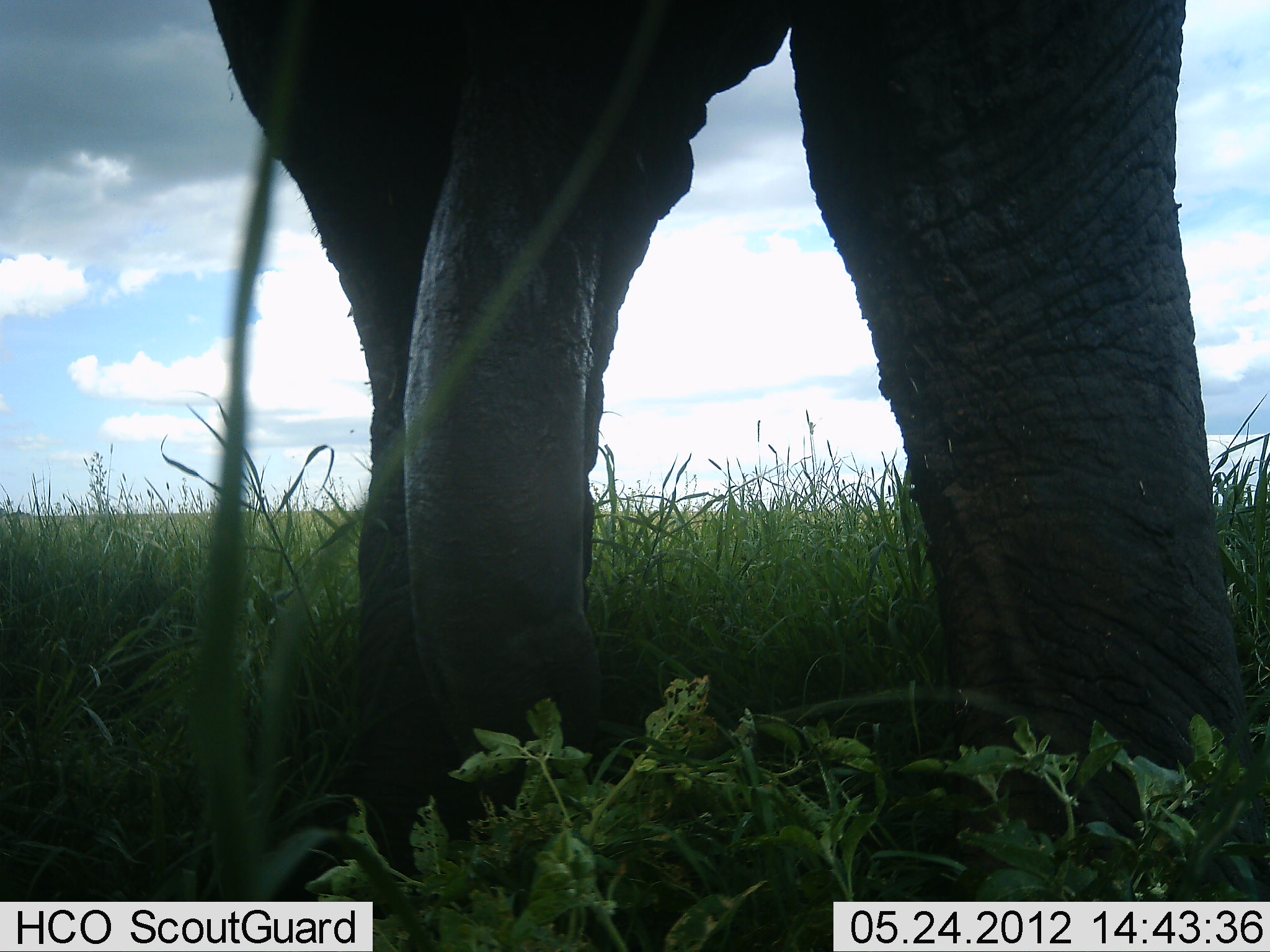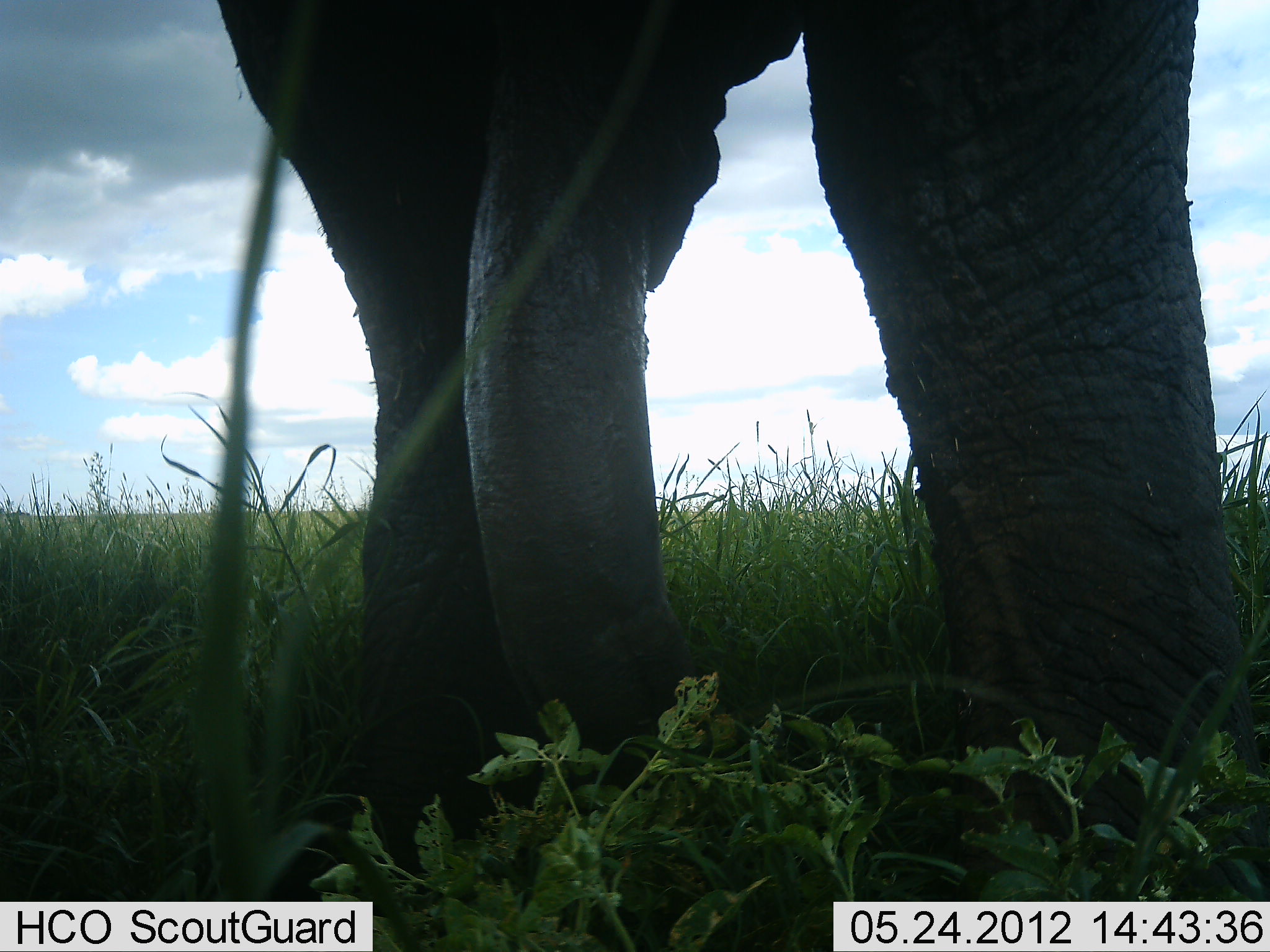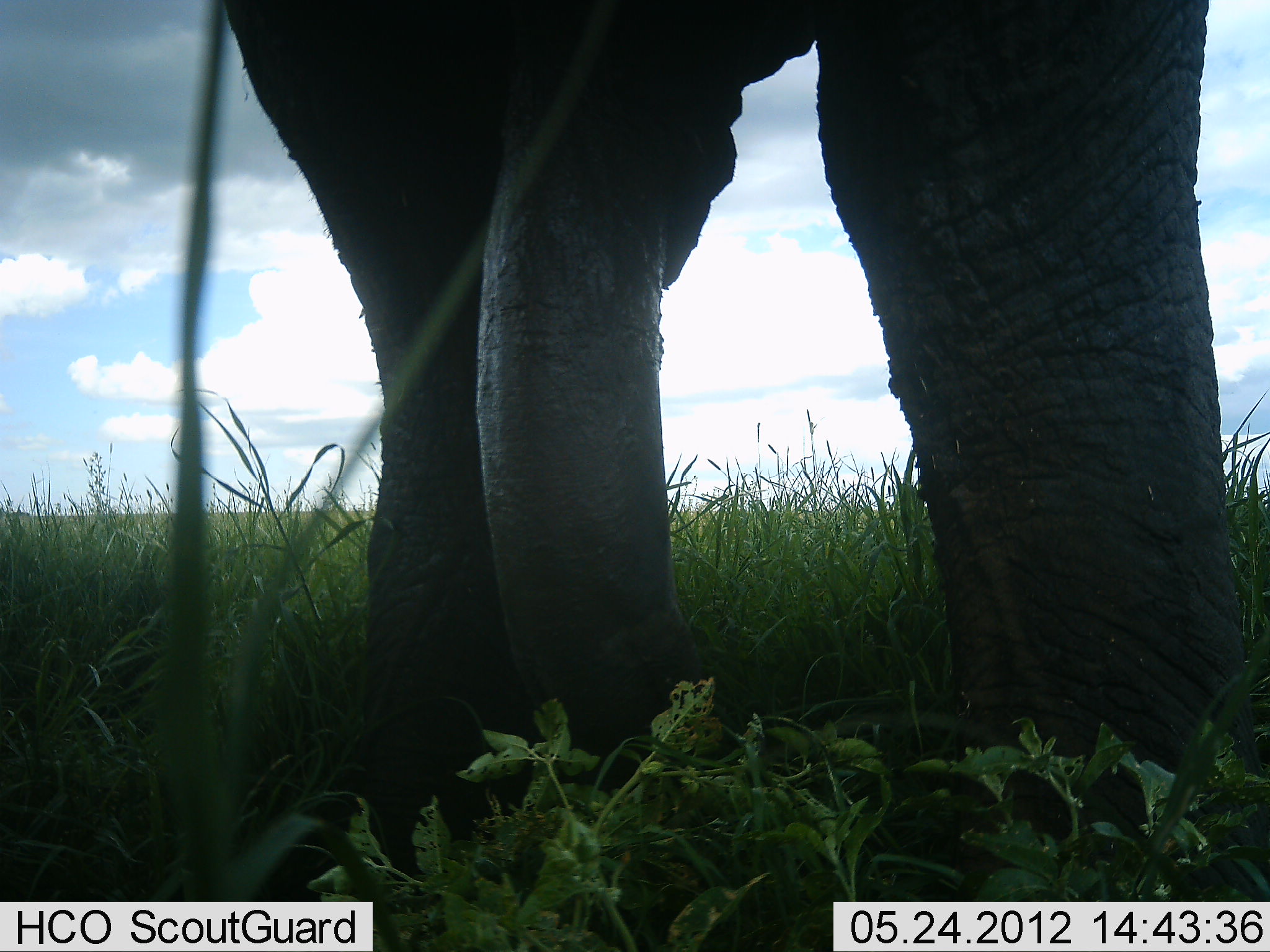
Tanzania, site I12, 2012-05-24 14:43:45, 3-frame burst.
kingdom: Animalia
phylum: Chordata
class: Mammalia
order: Proboscidea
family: Elephantidae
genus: Loxodonta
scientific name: Loxodonta africana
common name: african bush elephant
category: elephant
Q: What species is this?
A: Elephant (african bush elephant) (Loxodonta africana).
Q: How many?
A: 1.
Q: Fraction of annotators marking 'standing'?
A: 89%.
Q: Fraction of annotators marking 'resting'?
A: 0%.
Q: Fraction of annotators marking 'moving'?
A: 0%.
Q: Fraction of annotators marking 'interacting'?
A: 6%.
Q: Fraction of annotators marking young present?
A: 0%.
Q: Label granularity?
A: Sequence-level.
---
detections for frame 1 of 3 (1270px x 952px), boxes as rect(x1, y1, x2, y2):
animal: rect(208, 0, 1249, 901)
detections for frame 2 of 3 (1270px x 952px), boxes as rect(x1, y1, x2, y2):
animal: rect(218, 0, 1242, 898)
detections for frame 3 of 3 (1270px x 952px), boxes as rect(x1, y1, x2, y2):
animal: rect(223, 0, 1247, 900)